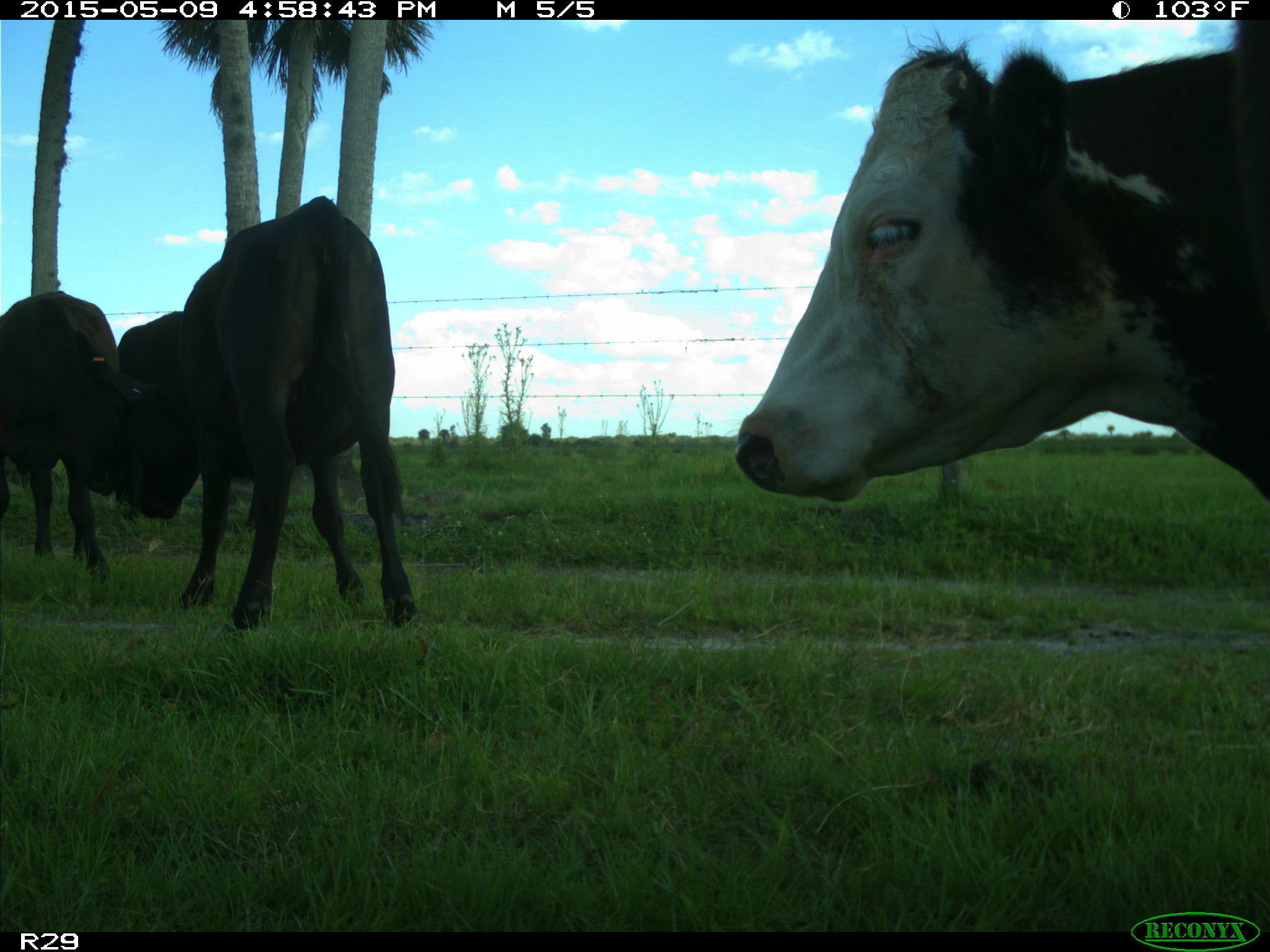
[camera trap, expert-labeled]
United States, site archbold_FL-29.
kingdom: Animalia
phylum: Chordata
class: Mammalia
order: Artiodactyla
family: Bovidae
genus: Bos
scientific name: Bos taurus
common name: domestic cow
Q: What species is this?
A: Bos taurus (domestic cow).